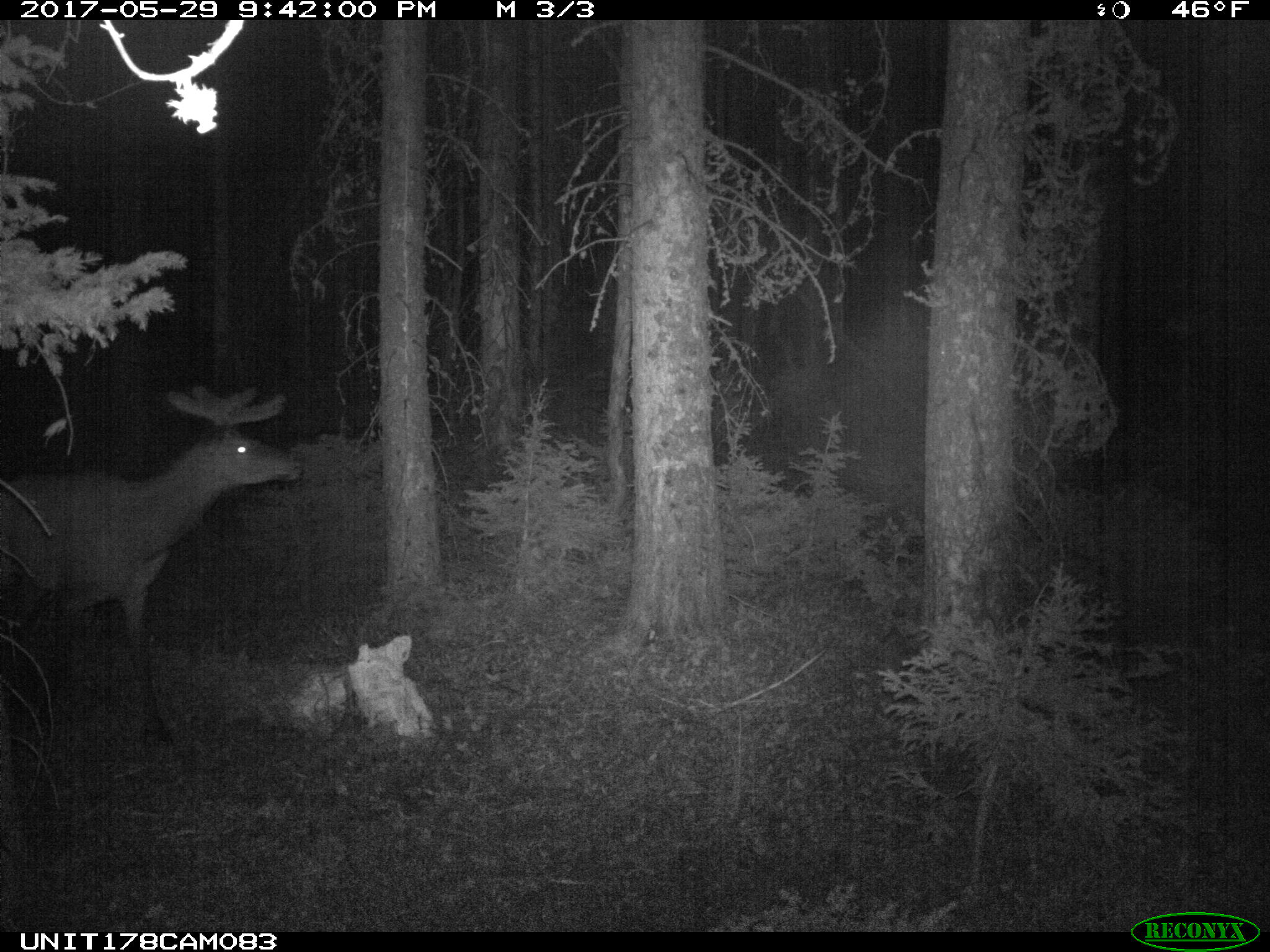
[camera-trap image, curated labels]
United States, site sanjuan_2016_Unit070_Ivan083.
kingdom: Animalia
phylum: Chordata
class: Mammalia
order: Artiodactyla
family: Cervidae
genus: Cervus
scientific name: Cervus elaphus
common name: red deer